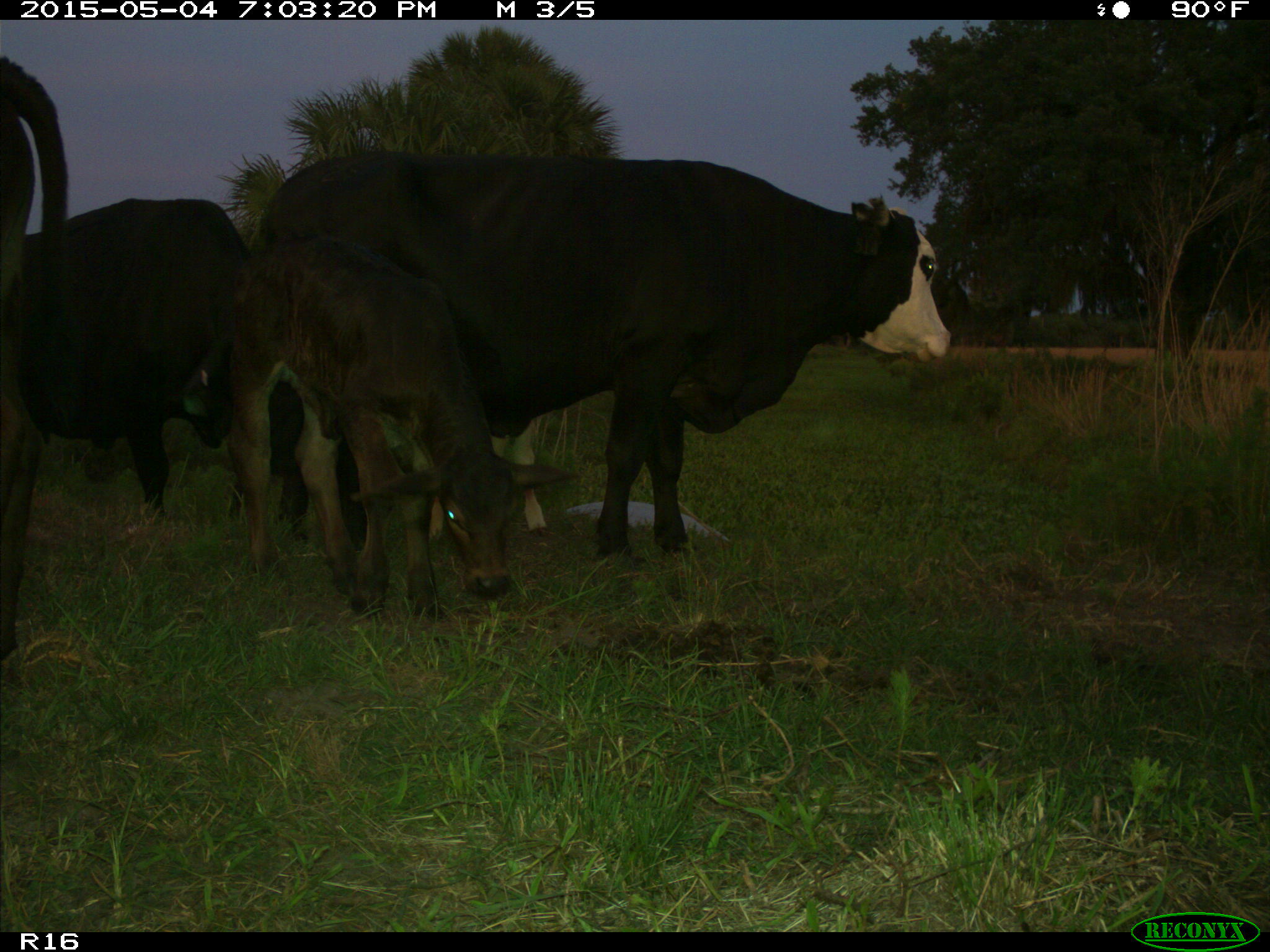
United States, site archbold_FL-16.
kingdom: Animalia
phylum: Chordata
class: Mammalia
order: Artiodactyla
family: Bovidae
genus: Bos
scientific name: Bos taurus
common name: domestic cow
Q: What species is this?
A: Bos taurus (domestic cow).